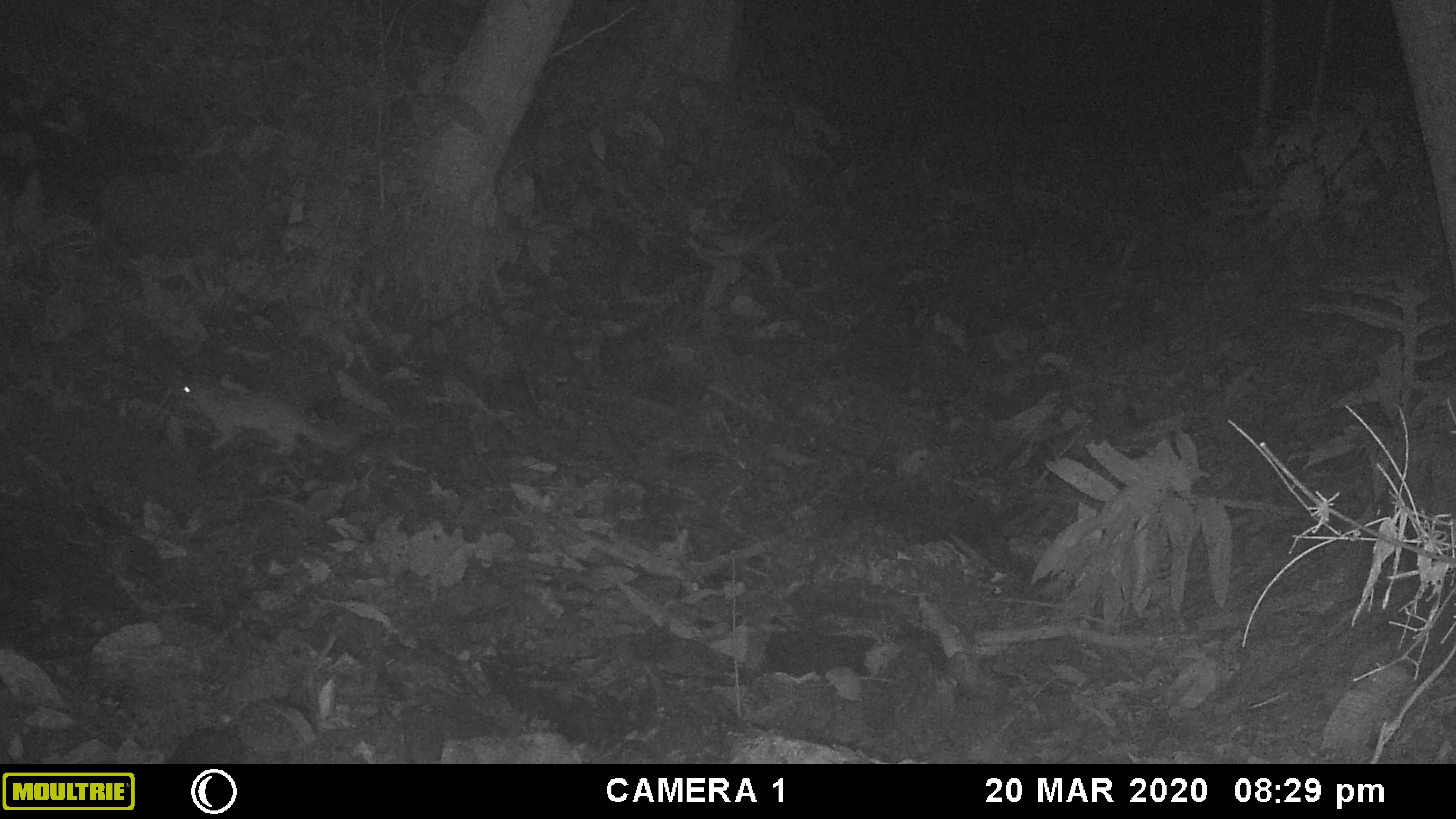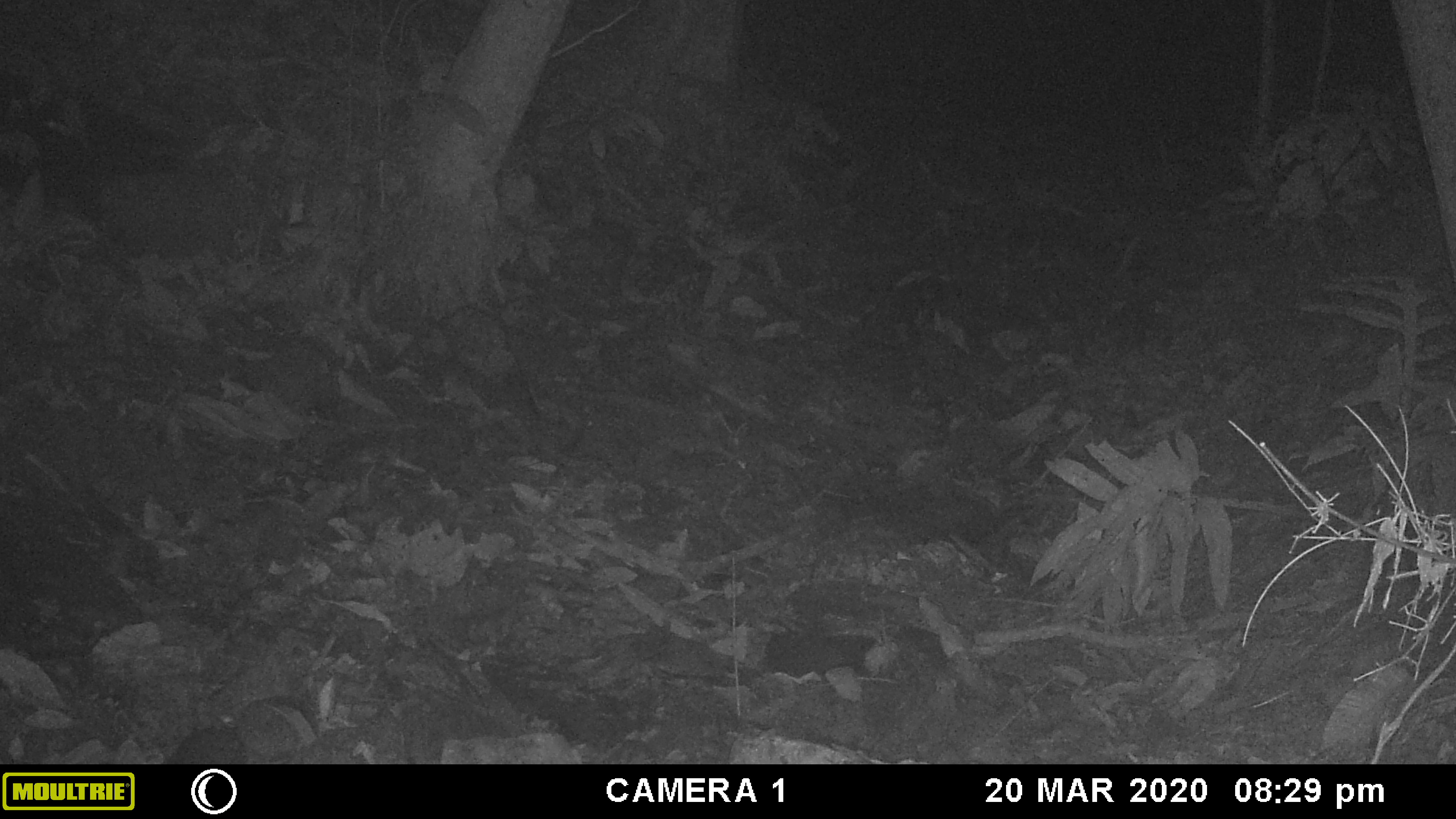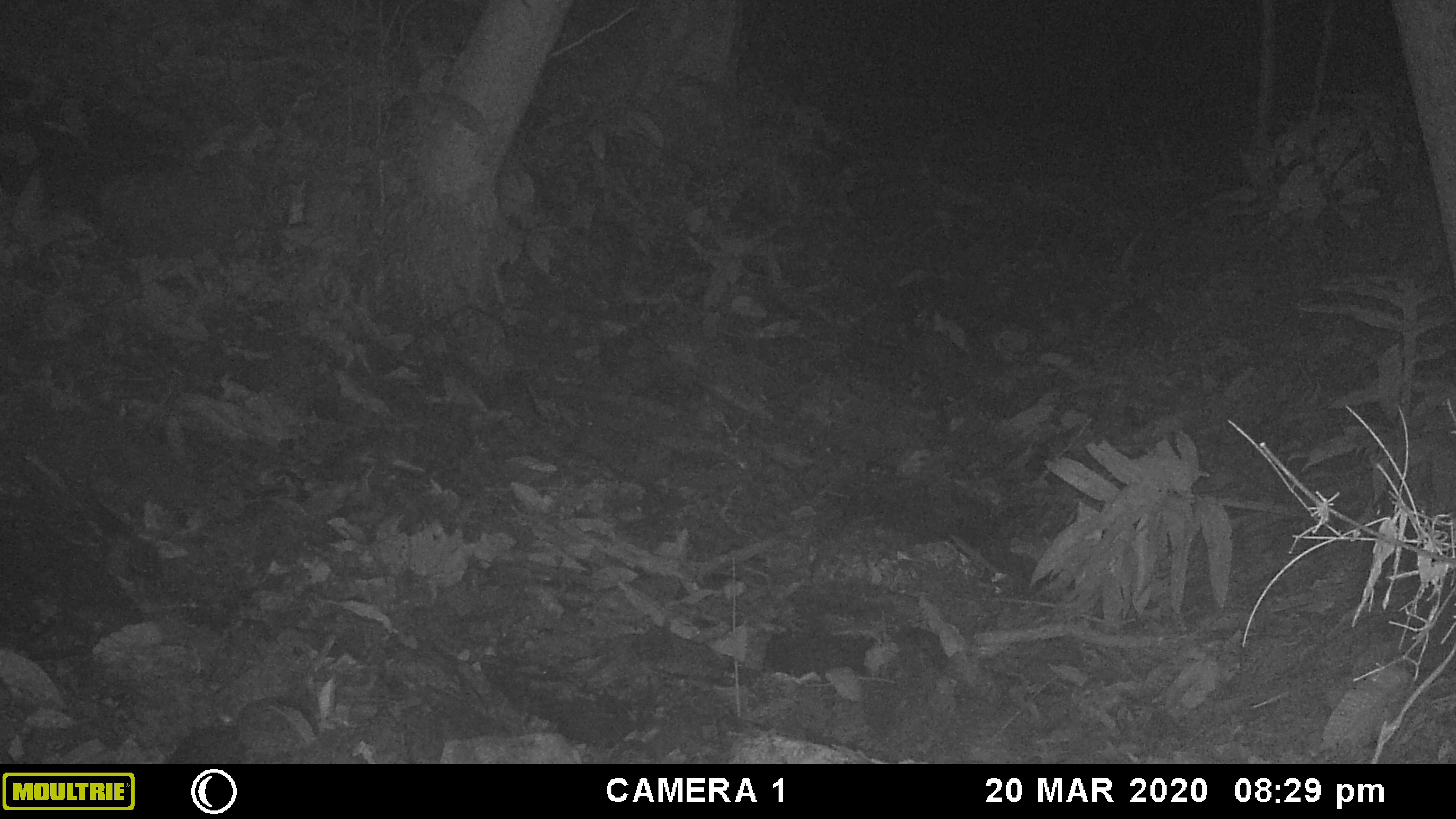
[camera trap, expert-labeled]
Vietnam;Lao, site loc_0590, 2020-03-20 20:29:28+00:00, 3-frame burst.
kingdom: Animalia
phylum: Chordata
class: Mammalia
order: Carnivora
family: Mustelidae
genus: Melogale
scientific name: Melogale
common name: ferret badger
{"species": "ferret badger (Melogale)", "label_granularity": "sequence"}